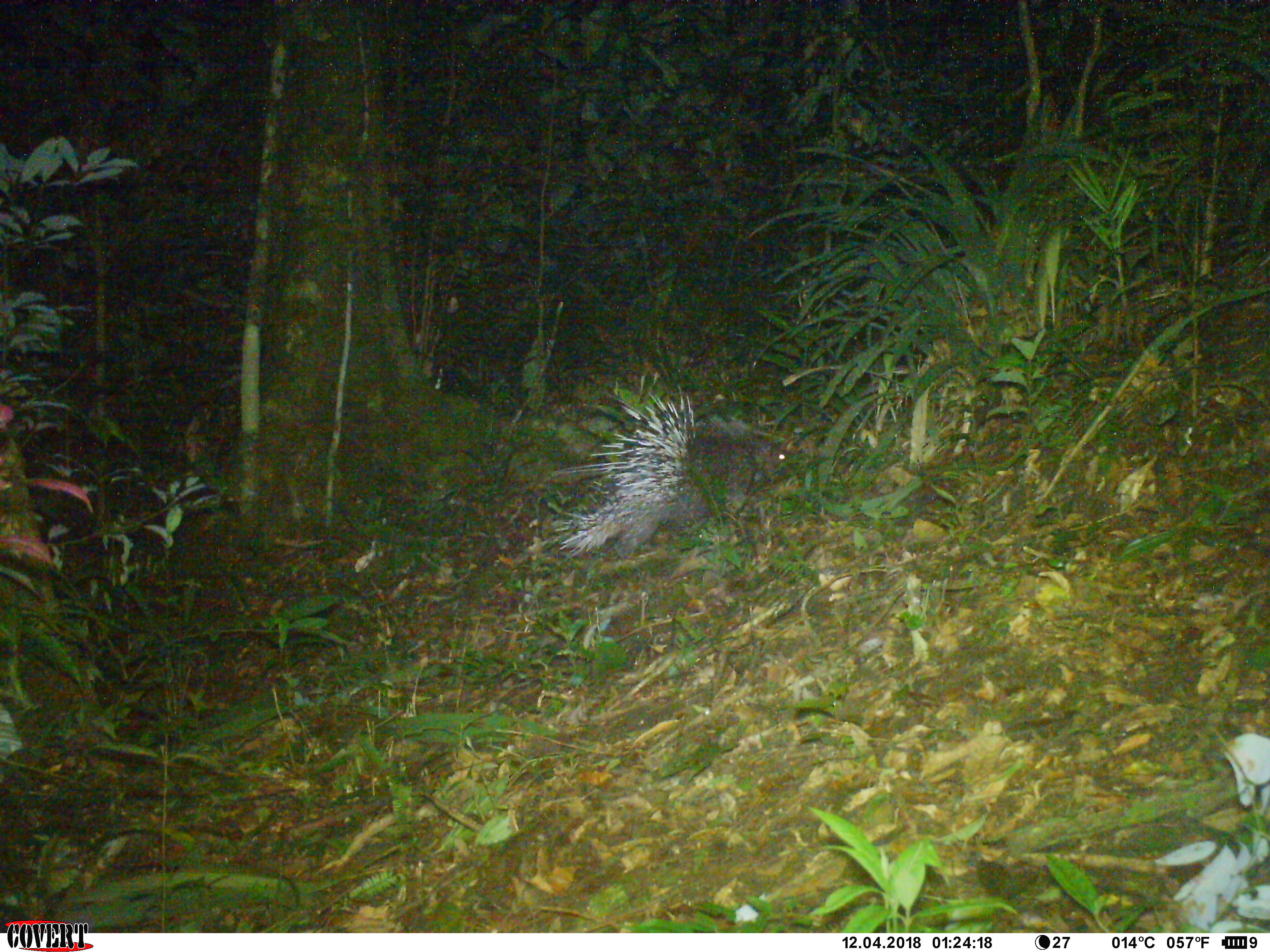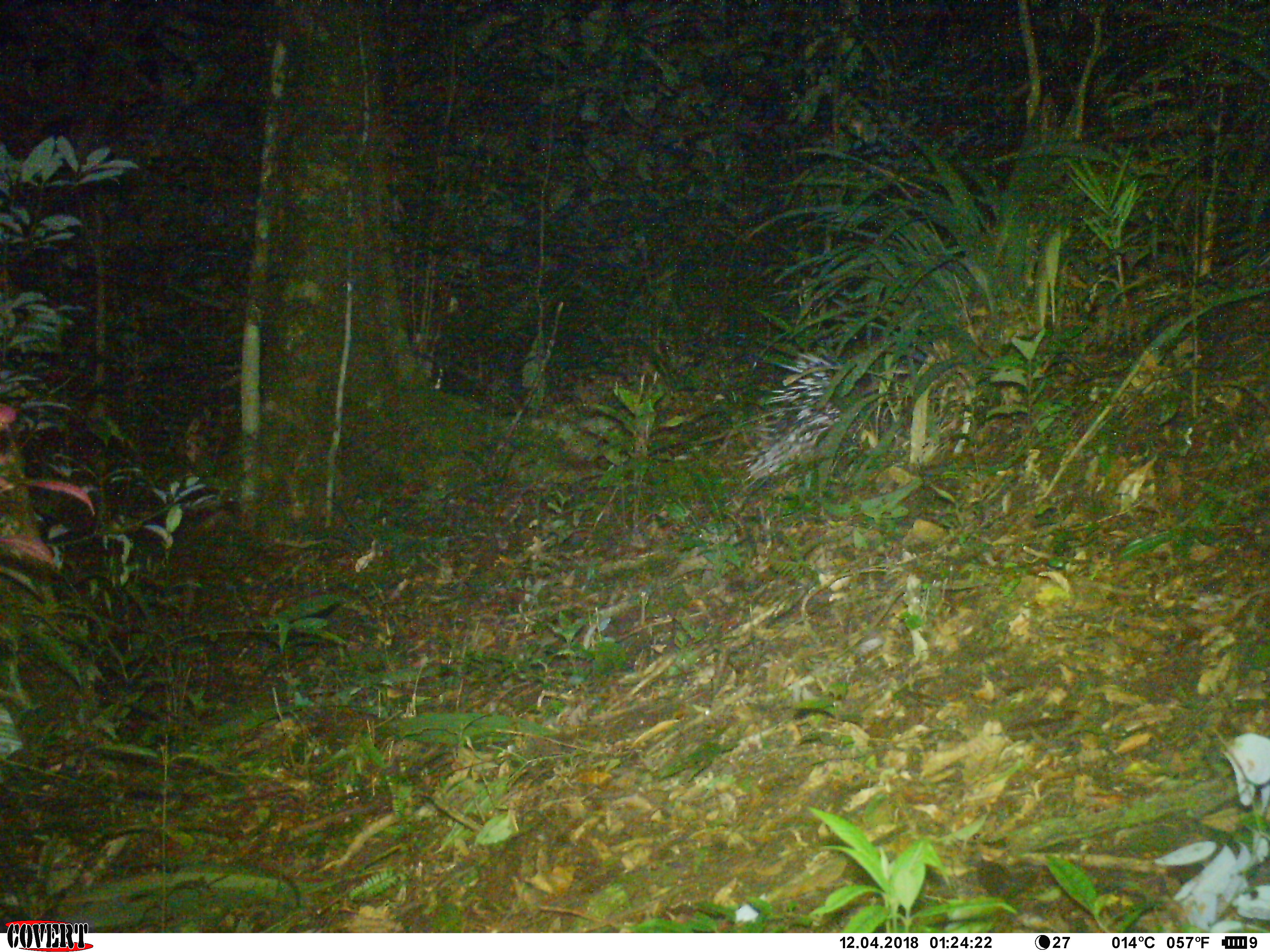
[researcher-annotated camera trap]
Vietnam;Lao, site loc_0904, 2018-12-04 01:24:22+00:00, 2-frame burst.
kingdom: Animalia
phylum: Chordata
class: Mammalia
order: Rodentia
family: Hystricidae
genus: Hystrix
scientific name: Hystrix brachyura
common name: malayan porcupine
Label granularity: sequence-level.